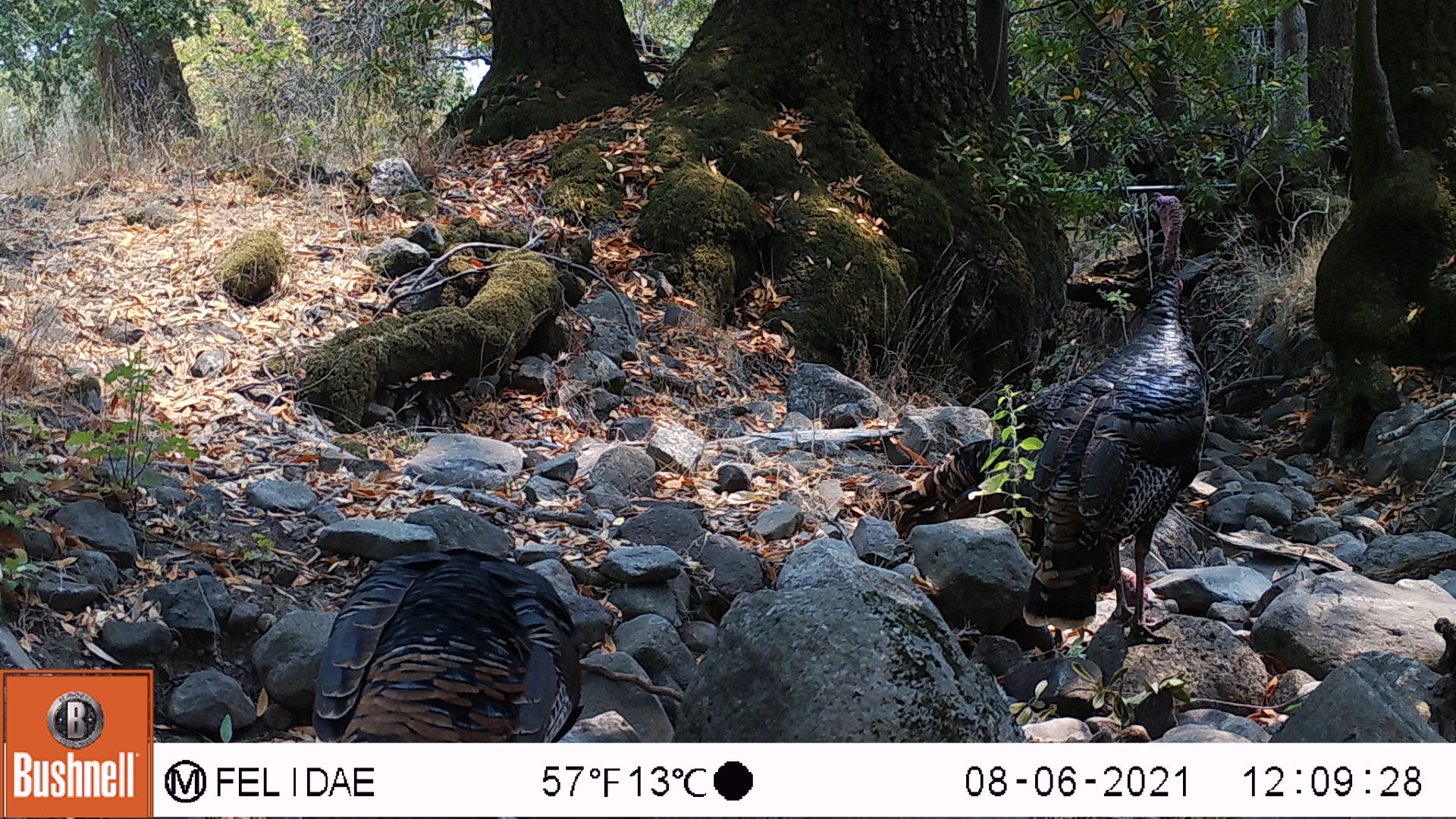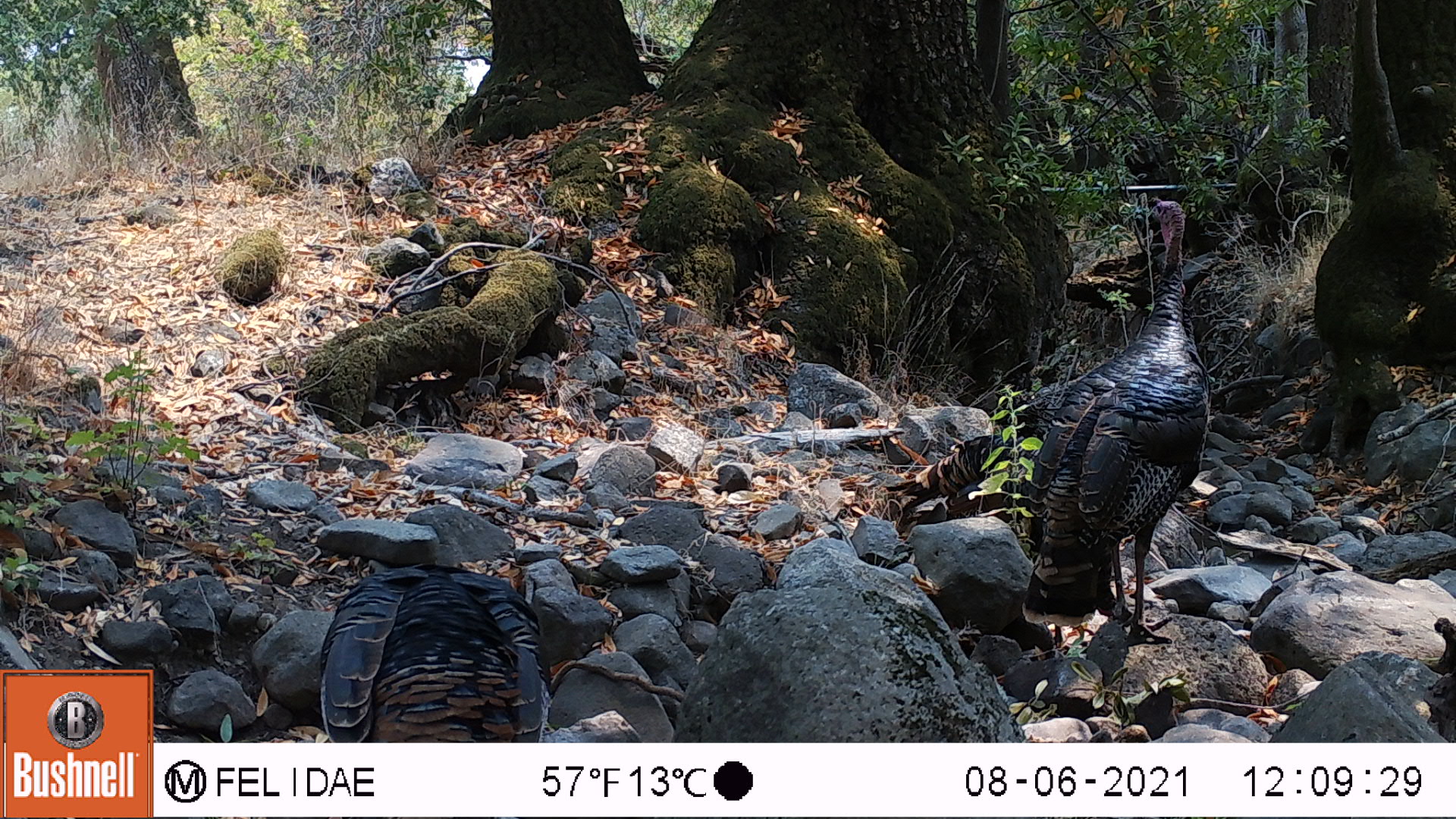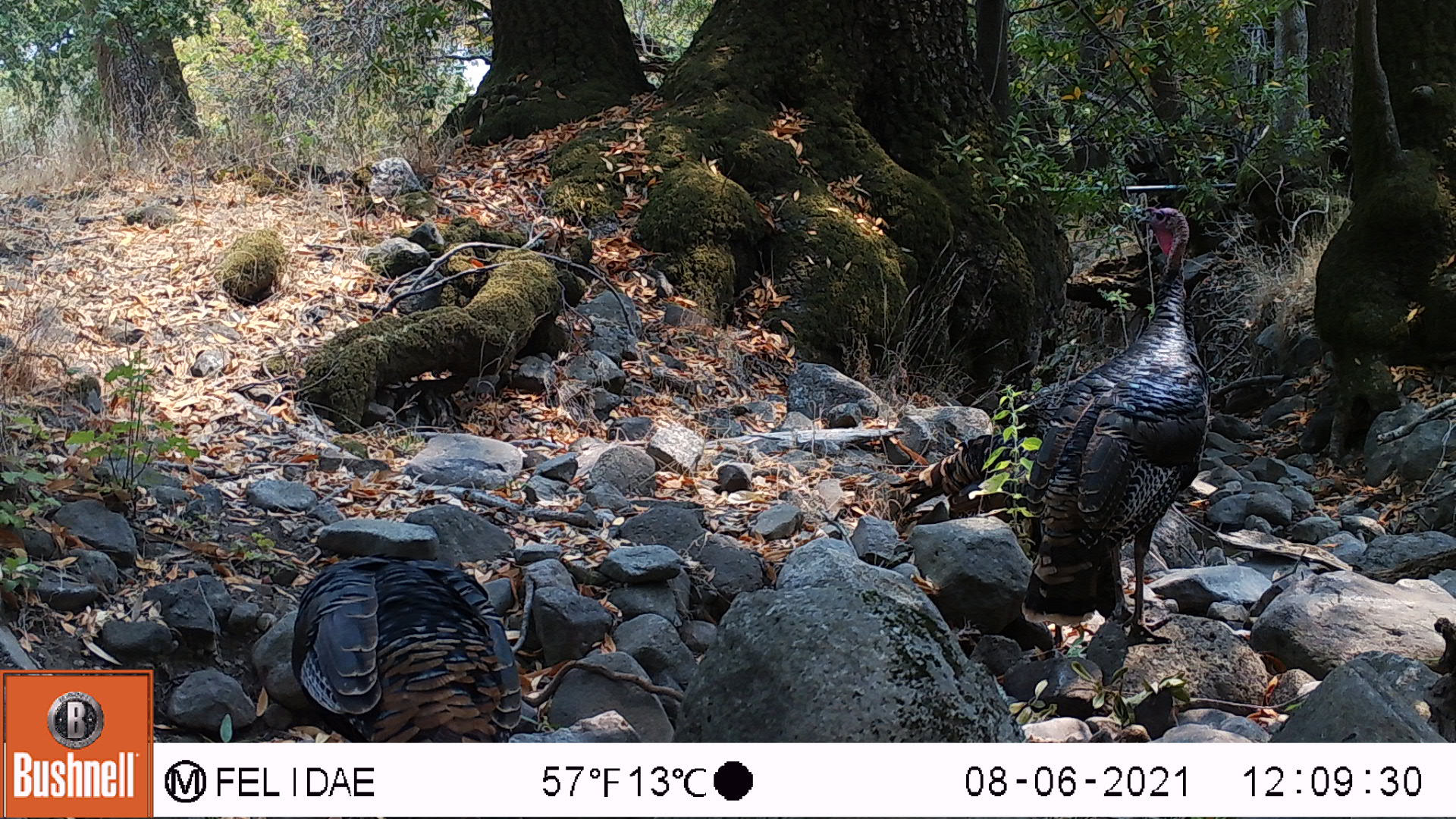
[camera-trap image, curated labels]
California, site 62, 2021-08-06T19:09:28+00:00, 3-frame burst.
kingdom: Animalia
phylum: Chordata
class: Aves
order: Galliformes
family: Phasianidae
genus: Meleagris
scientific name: Meleagris gallopavo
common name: turkey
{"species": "turkey (Meleagris gallopavo)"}